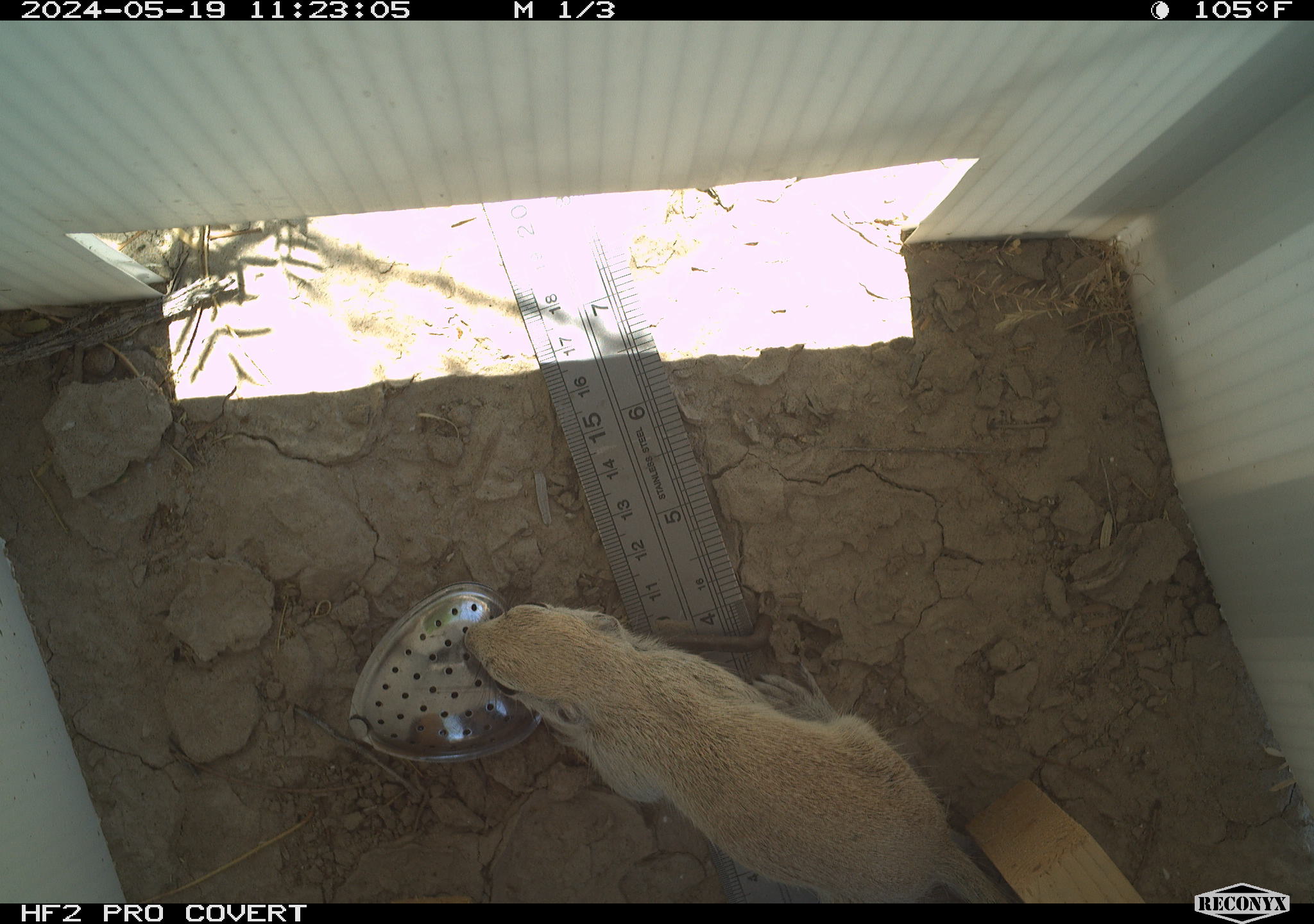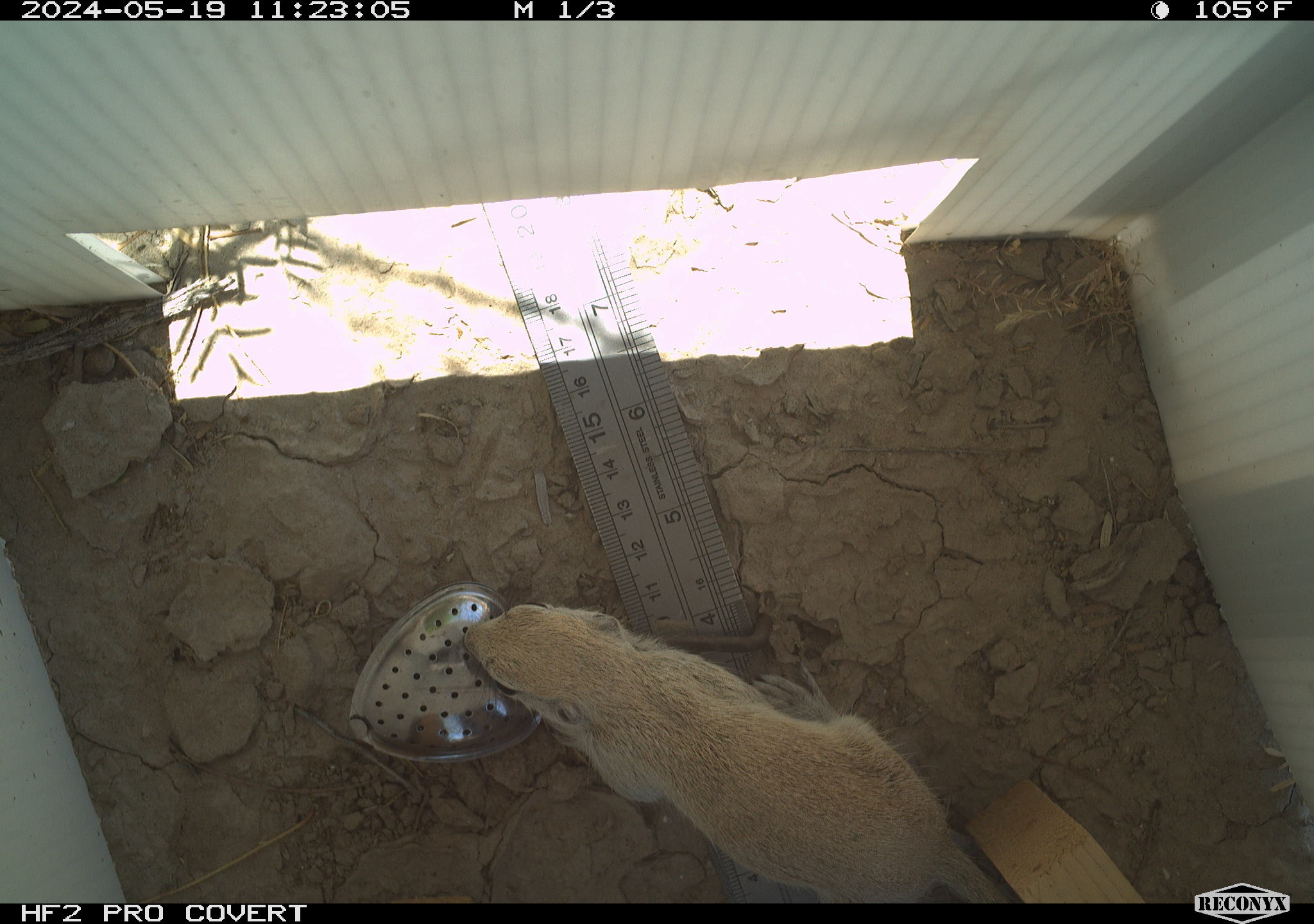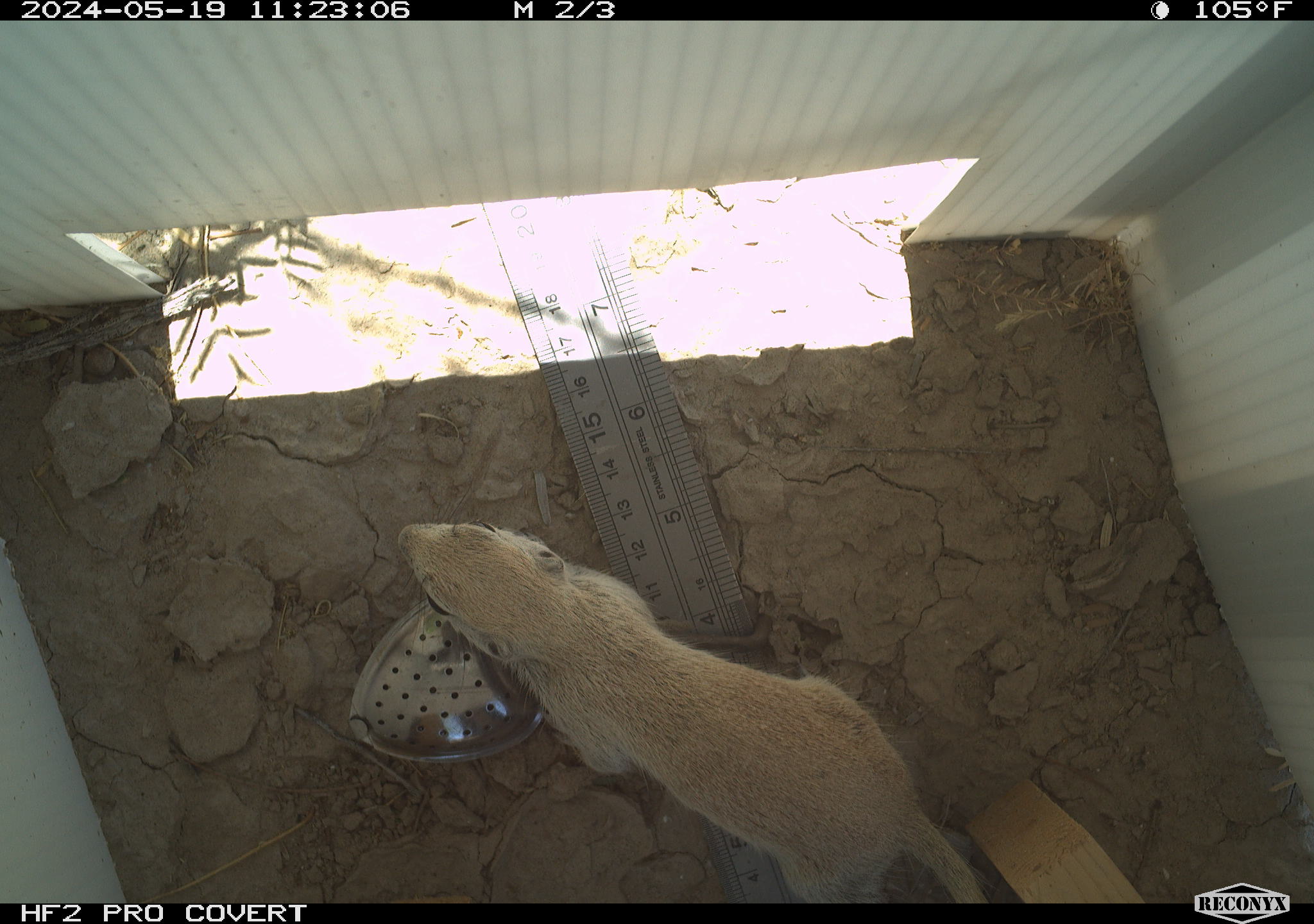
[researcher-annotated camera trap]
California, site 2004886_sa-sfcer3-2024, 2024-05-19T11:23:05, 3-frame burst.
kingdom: Animalia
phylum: Chordata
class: Mammalia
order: Rodentia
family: Sciuridae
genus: Xerospermophilus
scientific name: Xerospermophilus tereticaudus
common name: round-tailed ground squirrel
Round-tailed ground squirrel (Xerospermophilus tereticaudus).